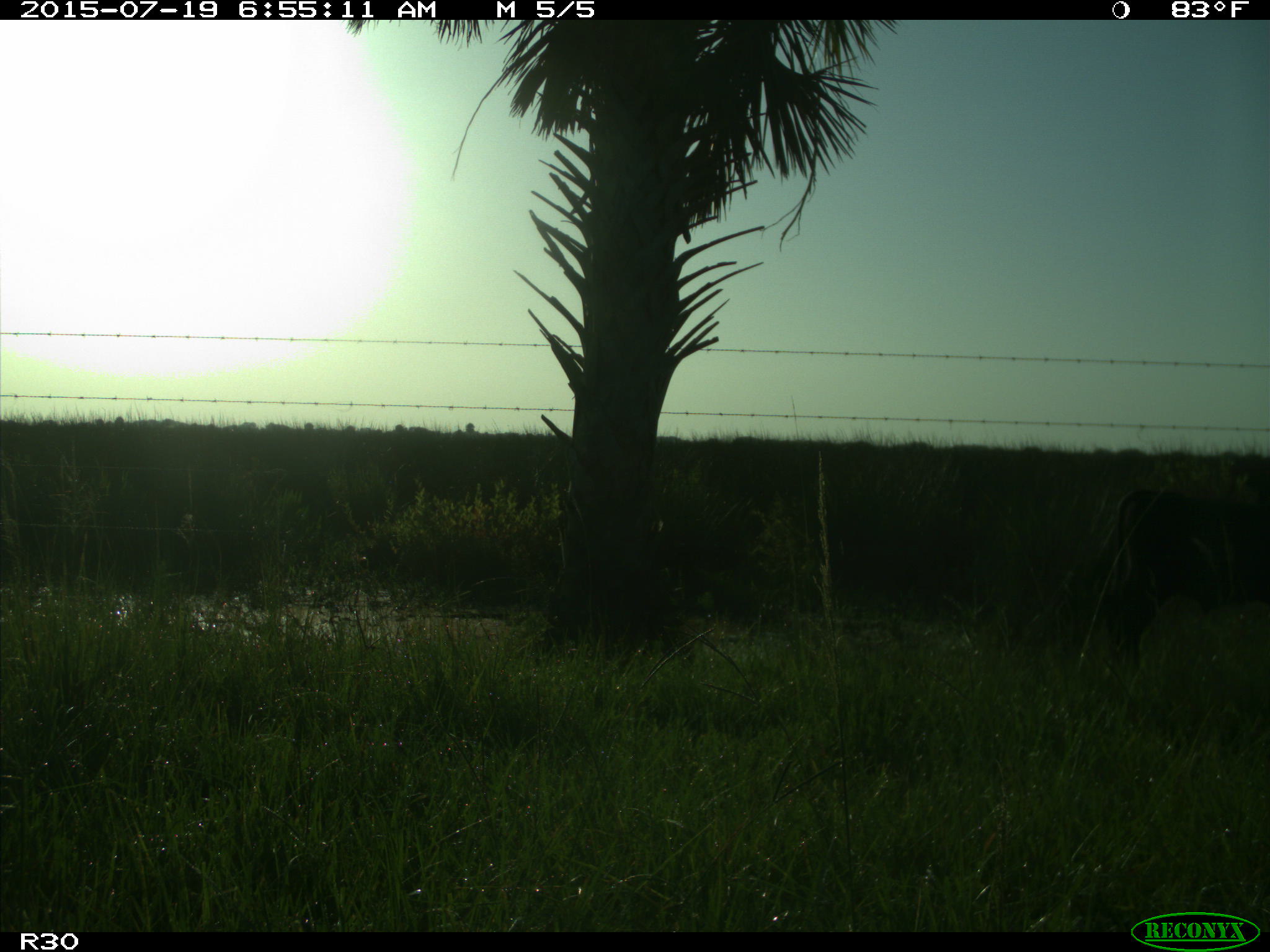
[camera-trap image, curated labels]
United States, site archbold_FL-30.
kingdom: Animalia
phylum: Chordata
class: Mammalia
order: Artiodactyla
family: Bovidae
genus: Bos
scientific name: Bos taurus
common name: domestic cow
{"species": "Bos taurus (domestic cow)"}